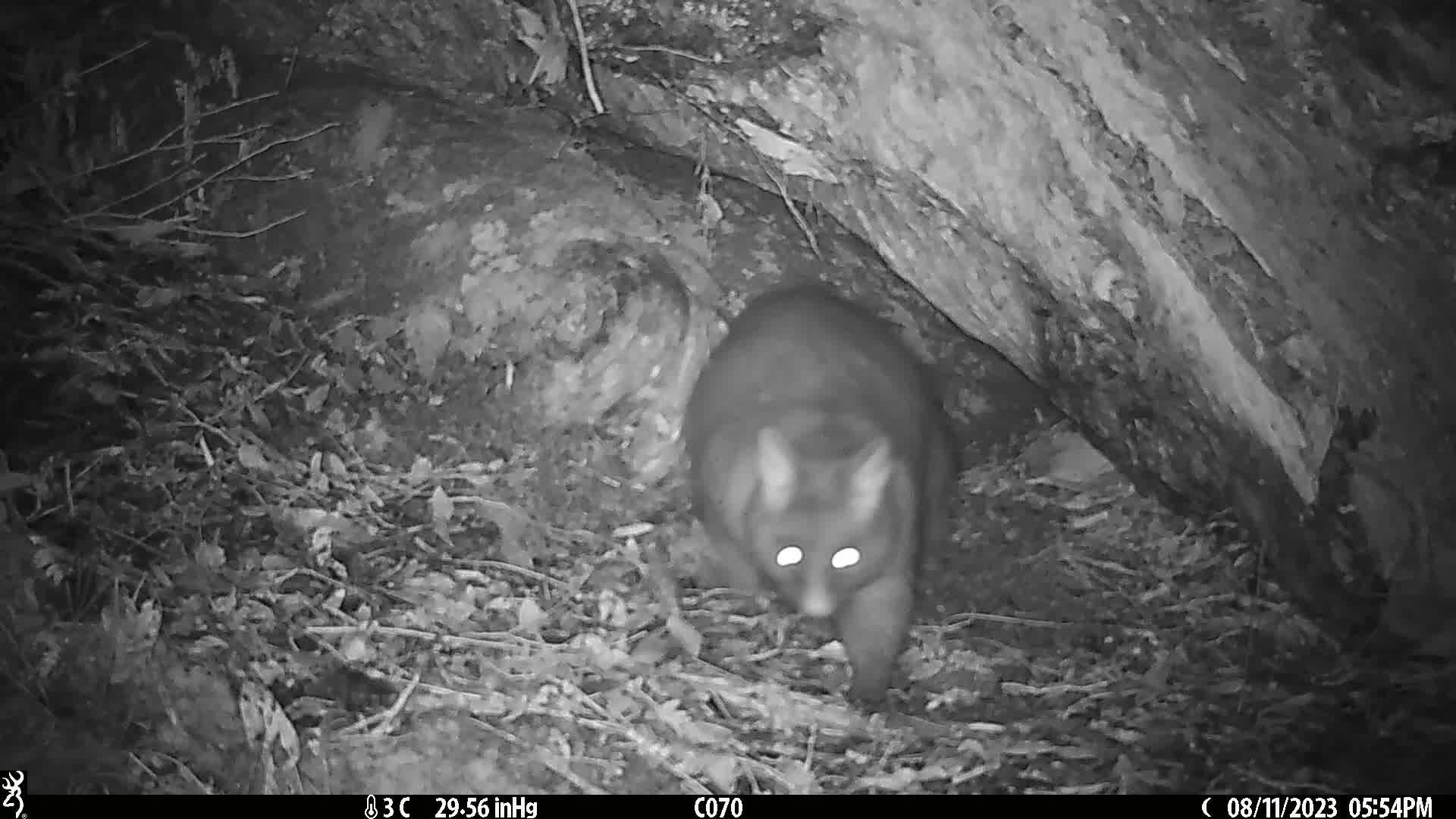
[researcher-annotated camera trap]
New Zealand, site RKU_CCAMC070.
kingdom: Animalia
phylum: Chordata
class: Mammalia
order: Diprotodontia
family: Phalangeridae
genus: Trichosurus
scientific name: Trichosurus vulpecula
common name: common brushtail possum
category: possum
Possum (common brushtail possum) (Trichosurus vulpecula).